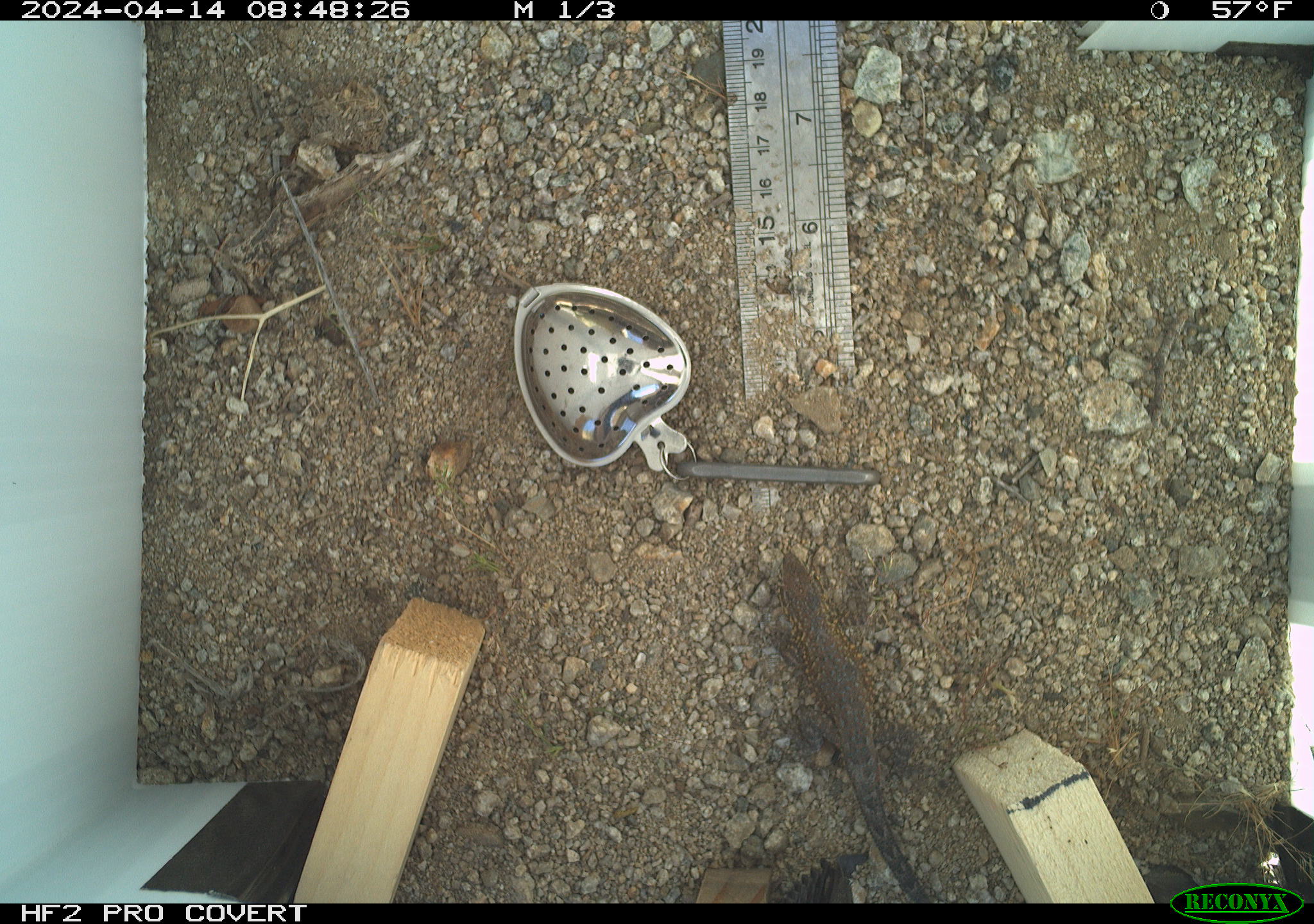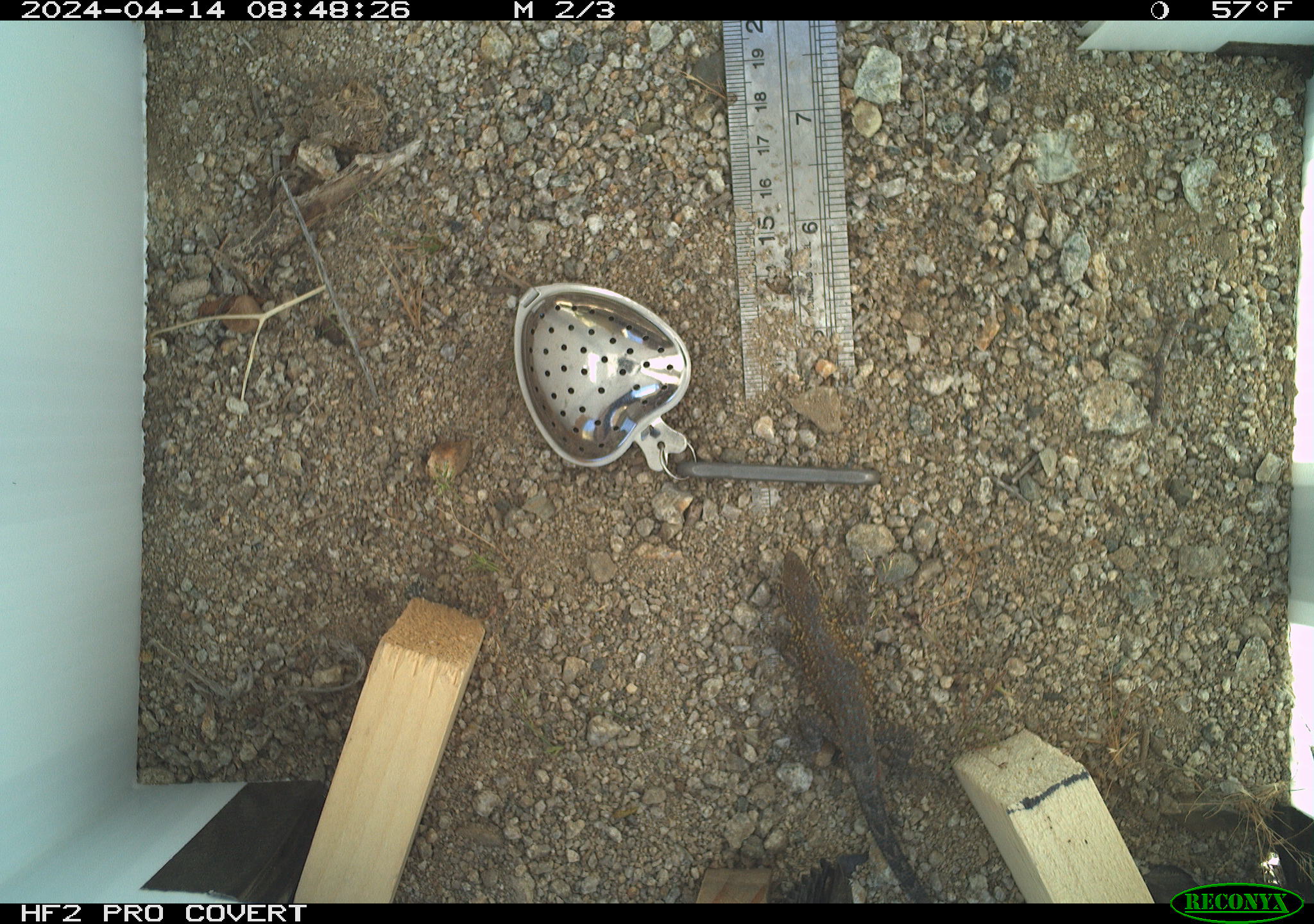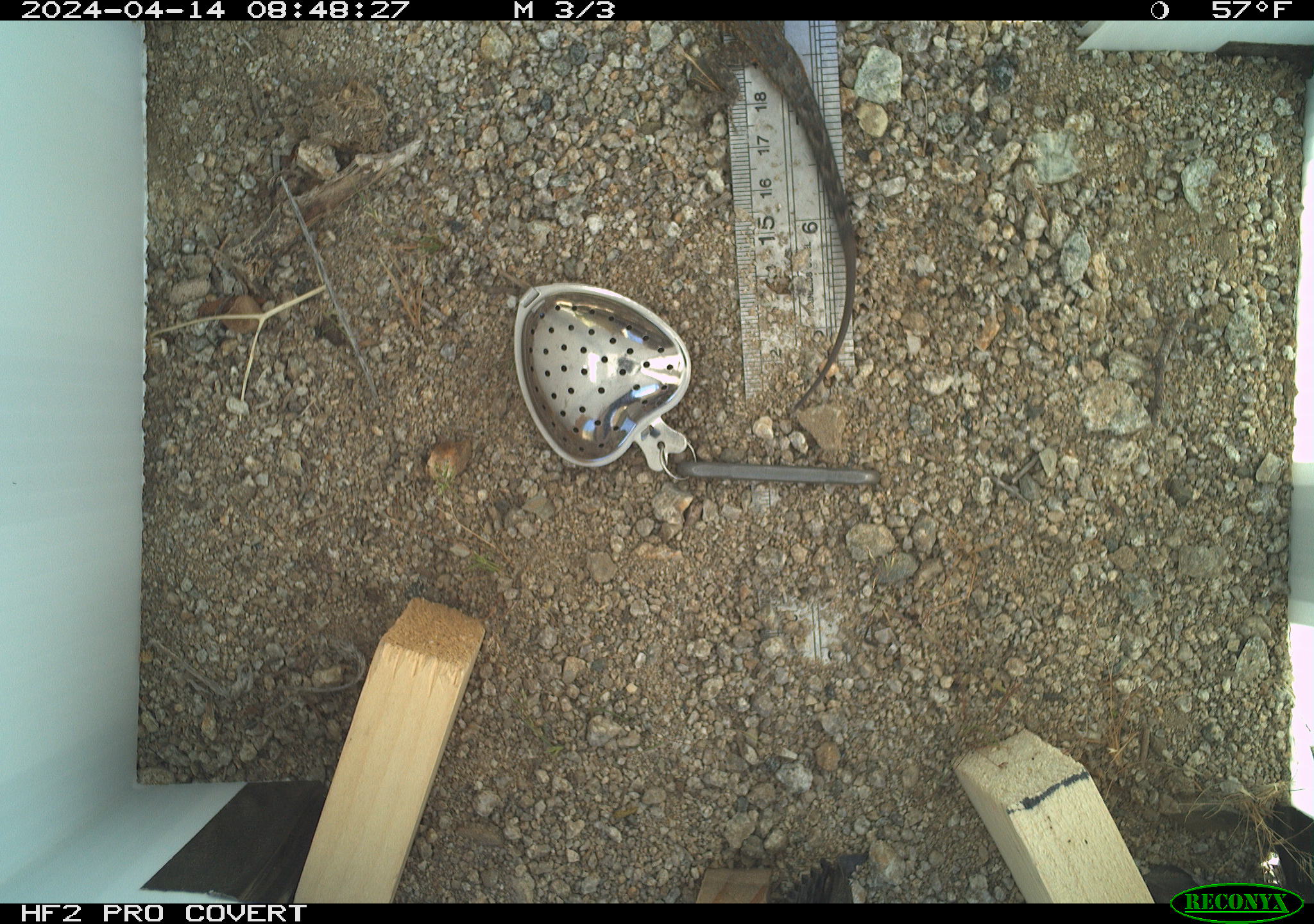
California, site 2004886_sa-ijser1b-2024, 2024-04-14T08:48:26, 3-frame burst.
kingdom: Animalia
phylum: Chordata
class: Reptilia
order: Squamata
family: Phrynosomatidae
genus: Uta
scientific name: Uta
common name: side-blotched lizards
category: uta species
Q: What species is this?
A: Uta species (side-blotched lizards) (Uta).